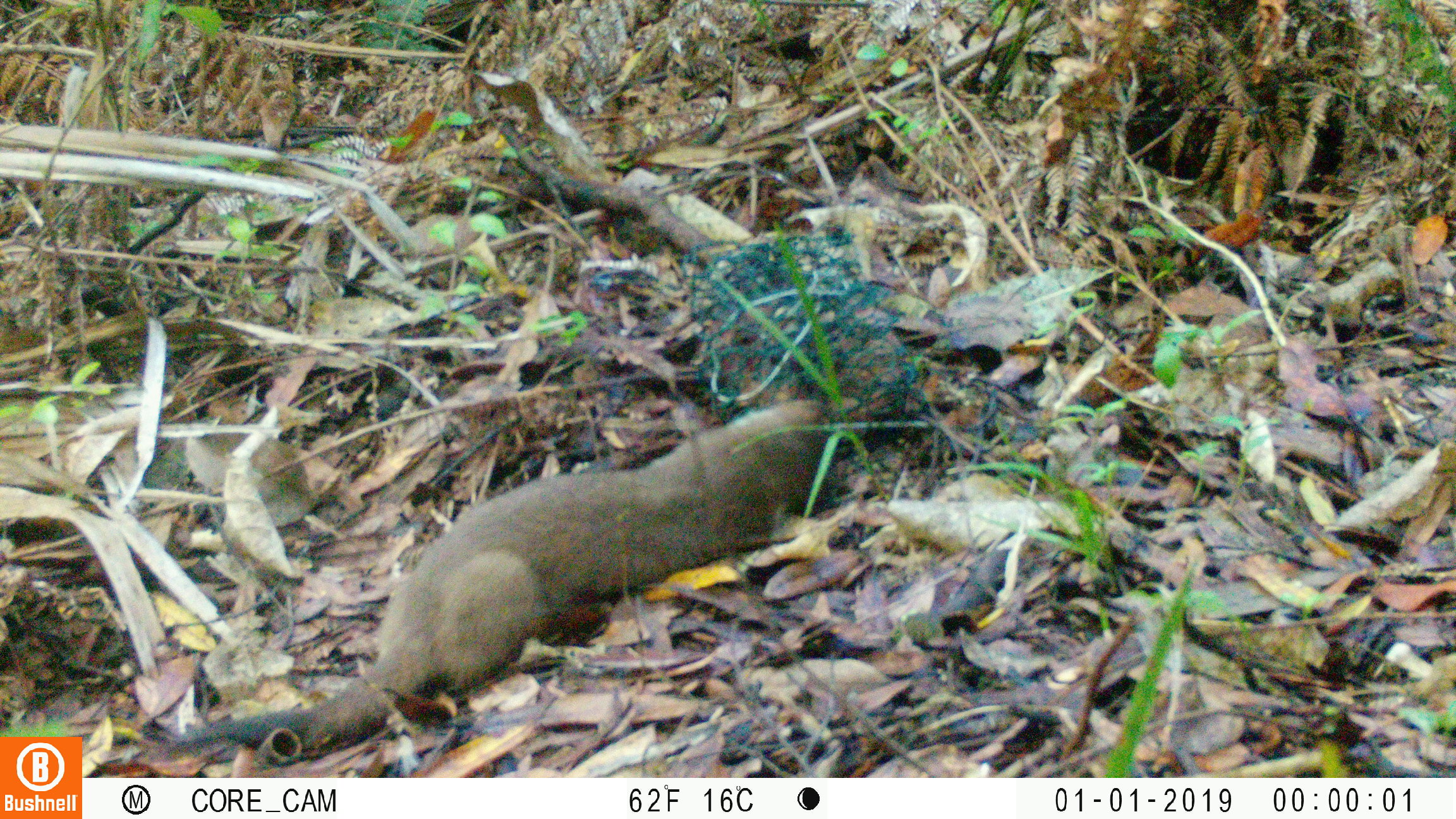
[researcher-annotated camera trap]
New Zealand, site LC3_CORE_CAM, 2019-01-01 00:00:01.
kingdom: Animalia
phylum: Chordata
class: Mammalia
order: Carnivora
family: Mustelidae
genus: Mustela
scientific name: Mustela erminea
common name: stoat